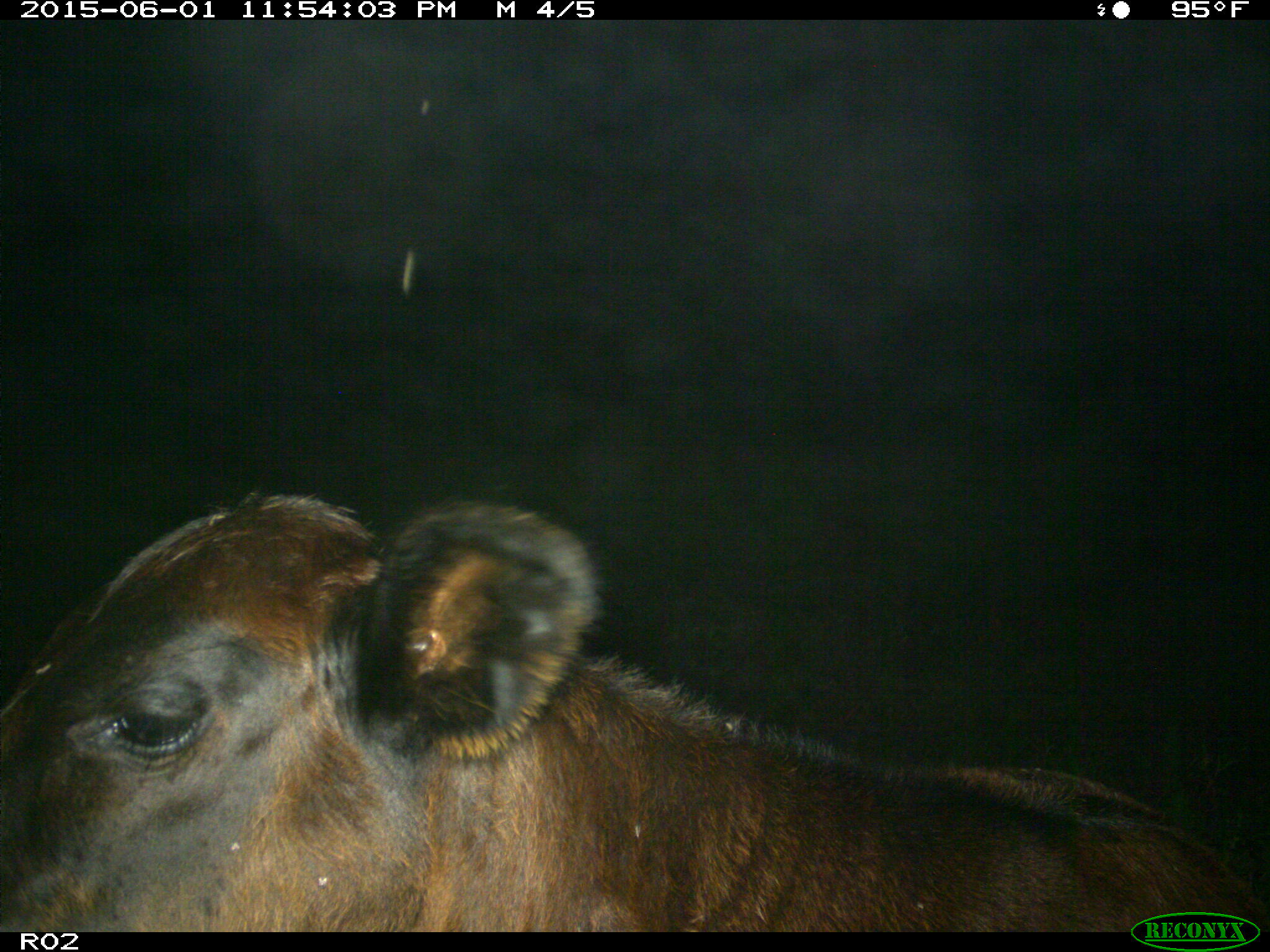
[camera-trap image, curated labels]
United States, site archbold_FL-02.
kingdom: Animalia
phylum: Chordata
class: Mammalia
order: Artiodactyla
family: Bovidae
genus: Bos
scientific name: Bos taurus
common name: domestic cow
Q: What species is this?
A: Bos taurus (domestic cow).